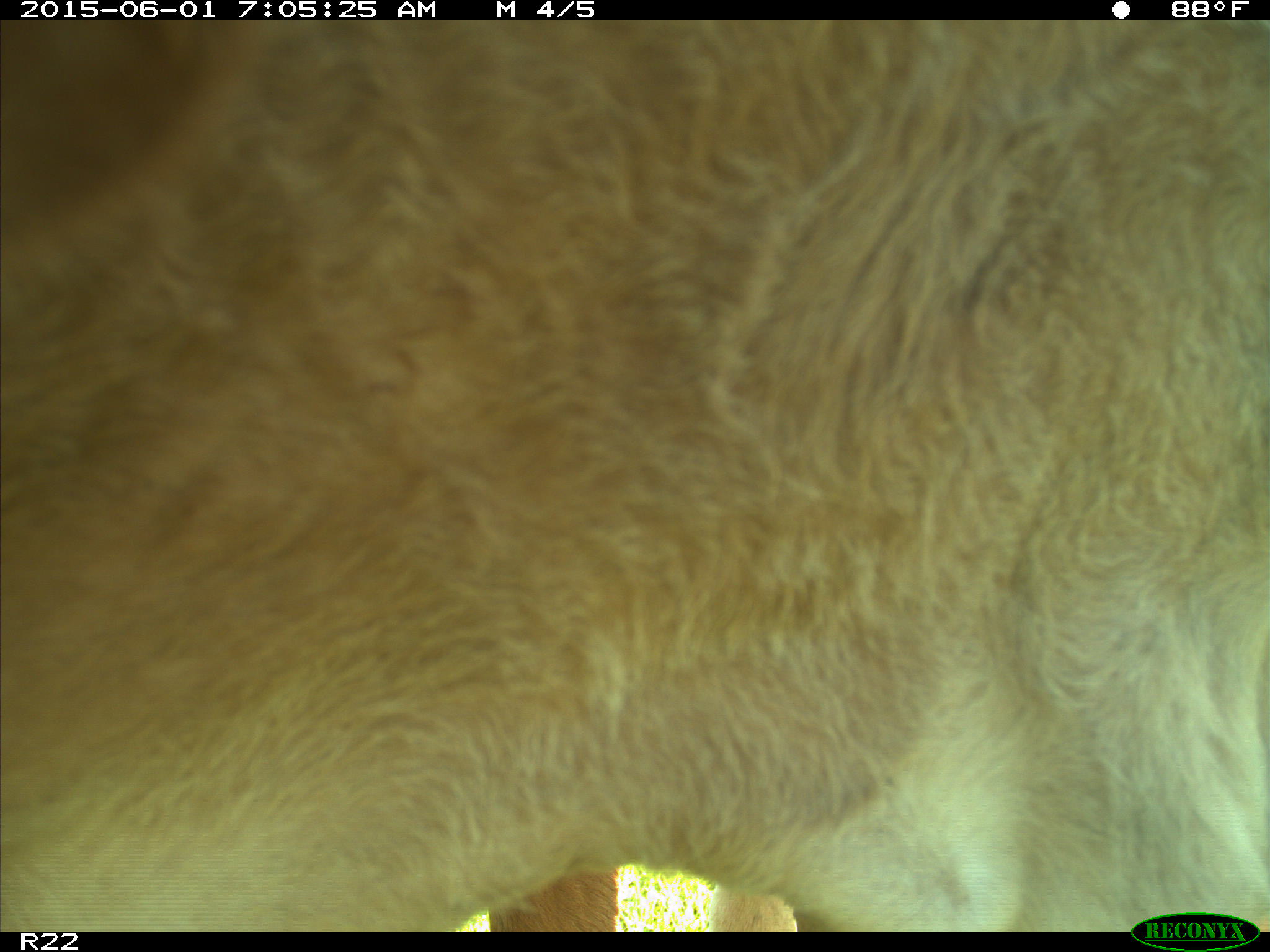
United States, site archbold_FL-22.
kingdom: Animalia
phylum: Chordata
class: Mammalia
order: Artiodactyla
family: Bovidae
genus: Bos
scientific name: Bos taurus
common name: domestic cow